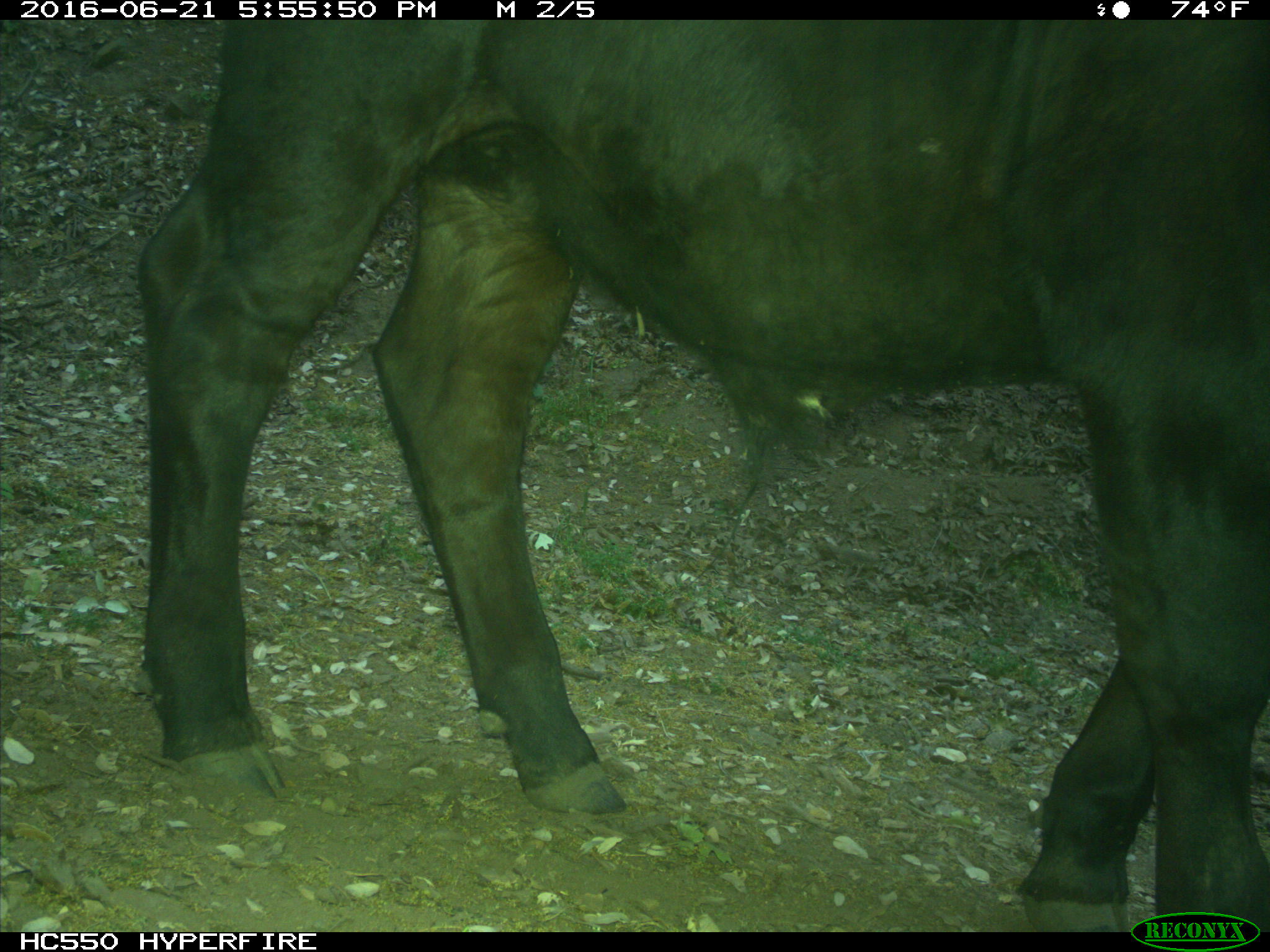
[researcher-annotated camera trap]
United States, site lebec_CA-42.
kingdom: Animalia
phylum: Chordata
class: Mammalia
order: Artiodactyla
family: Bovidae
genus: Bos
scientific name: Bos taurus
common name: domestic cow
Bos taurus (domestic cow).